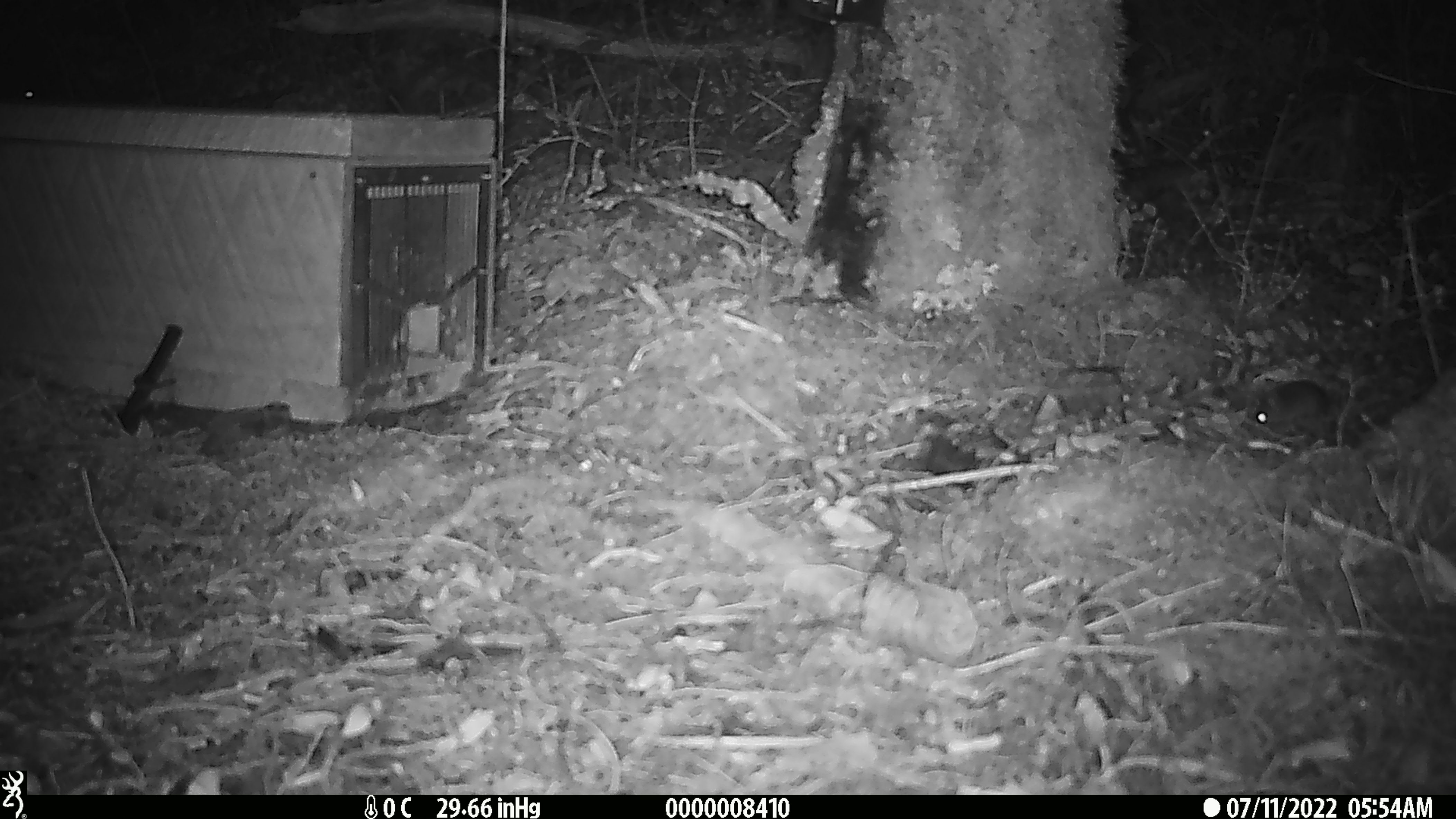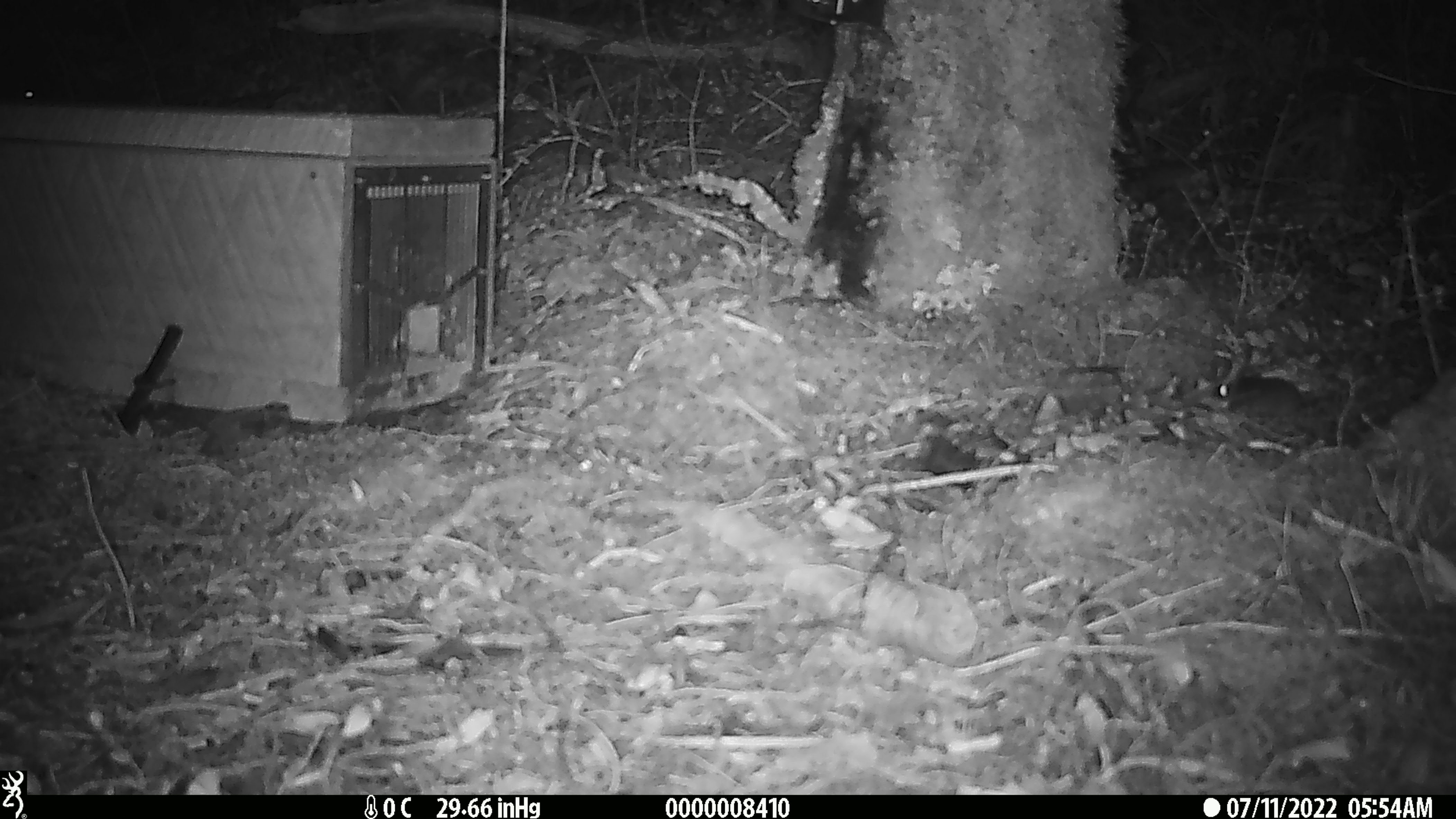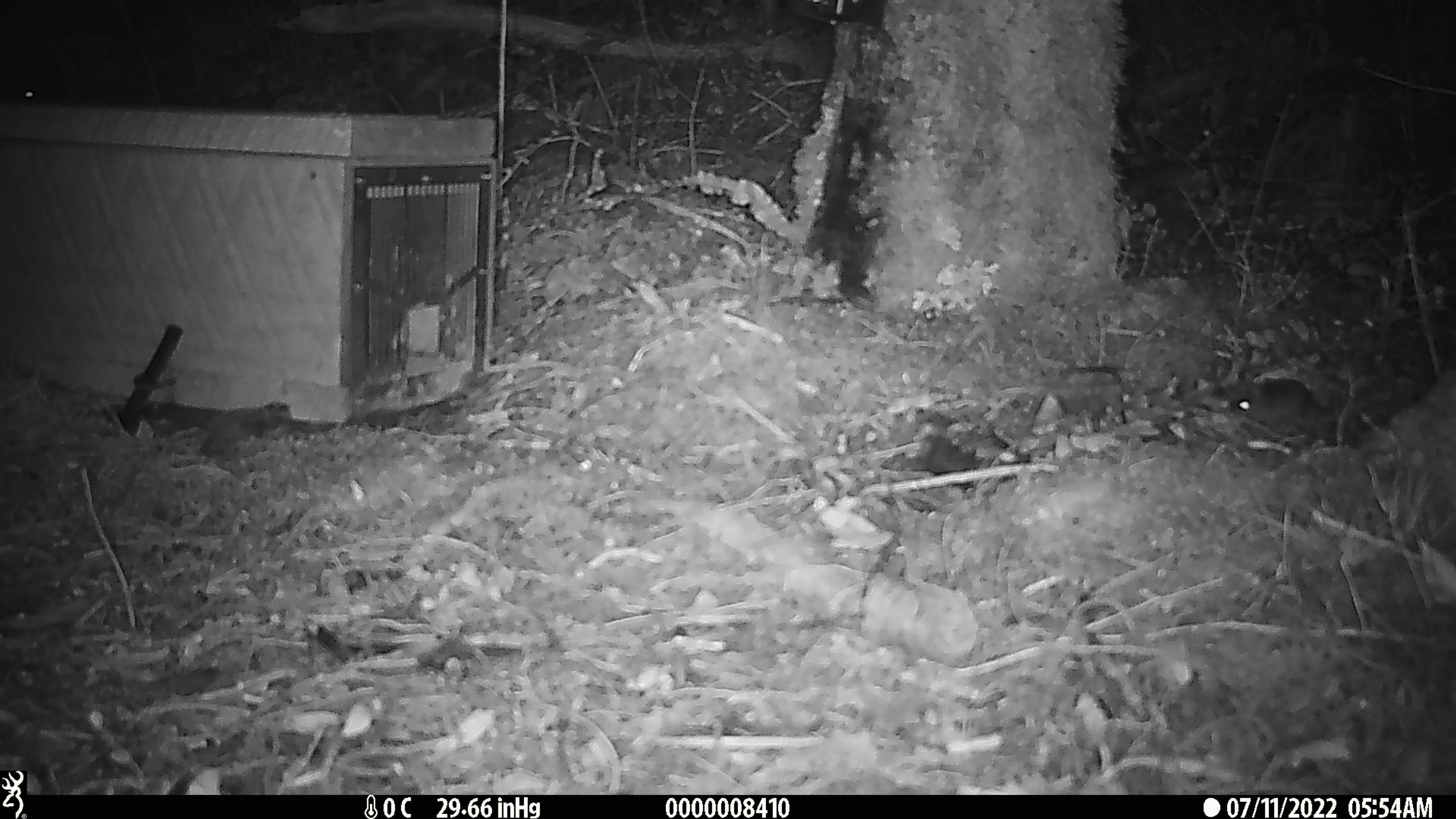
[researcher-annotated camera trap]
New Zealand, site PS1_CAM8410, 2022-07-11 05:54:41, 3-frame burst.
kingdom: Animalia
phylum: Chordata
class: Mammalia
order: Rodentia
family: Muridae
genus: Mus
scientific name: Mus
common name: mouse